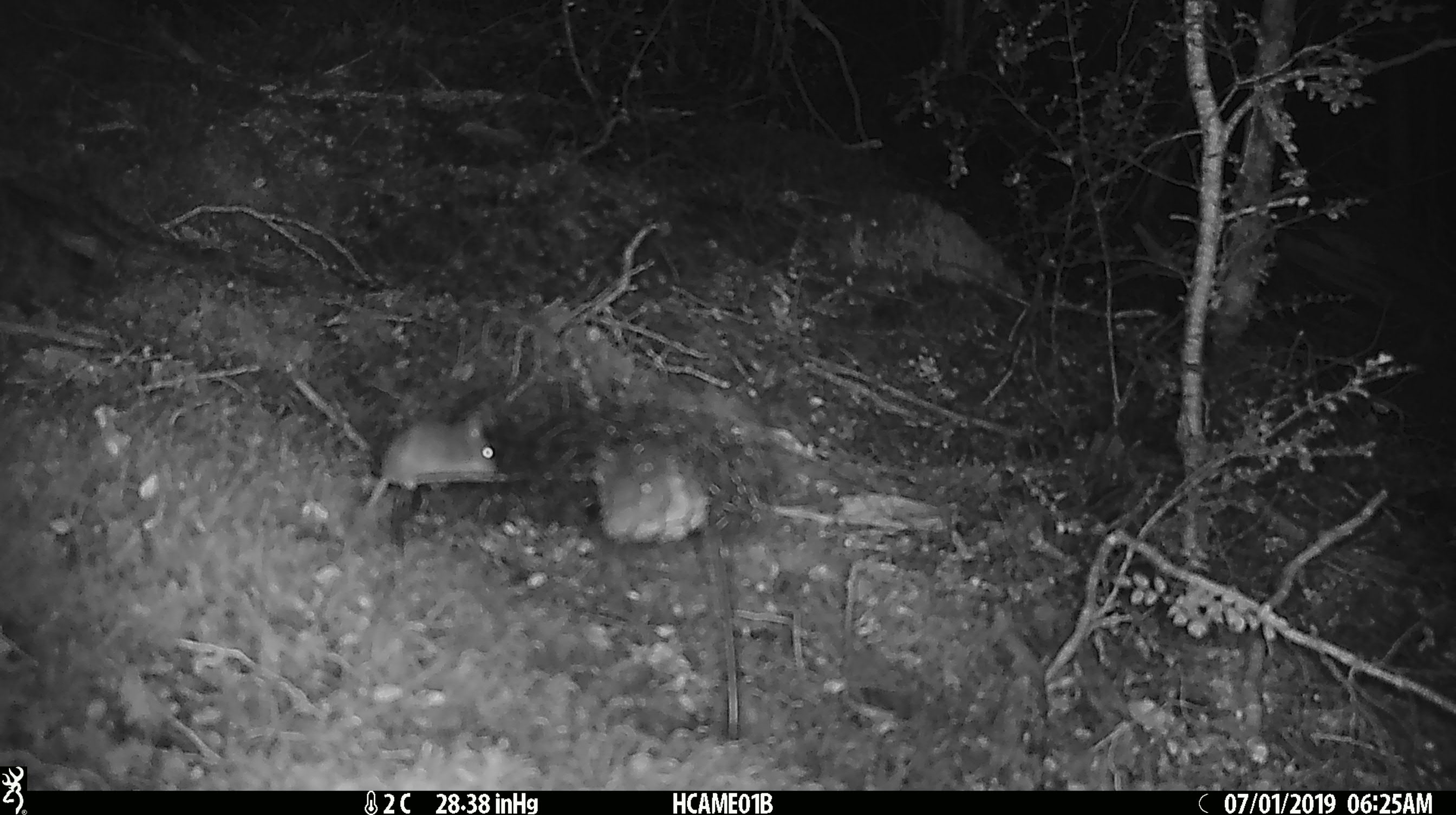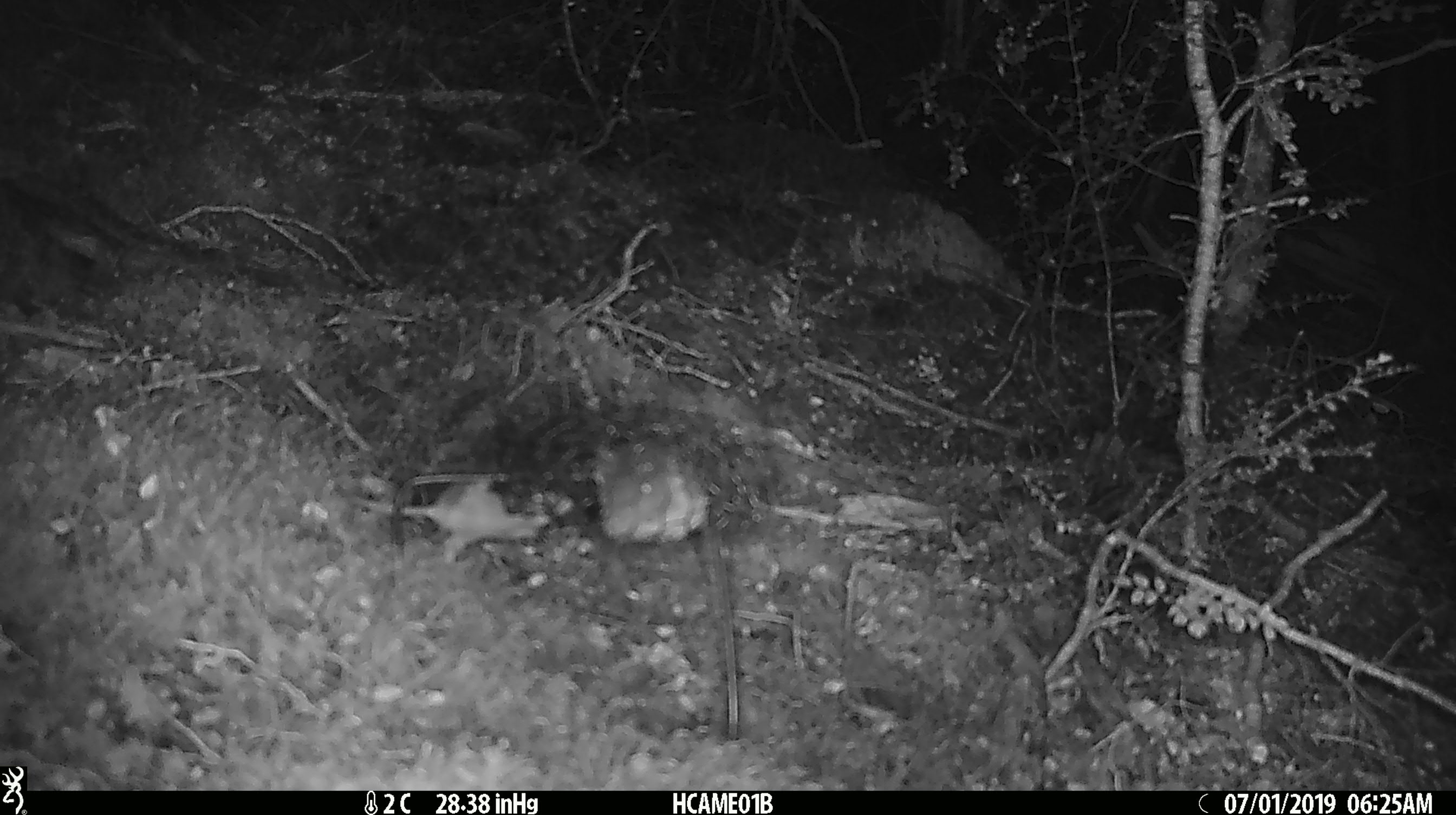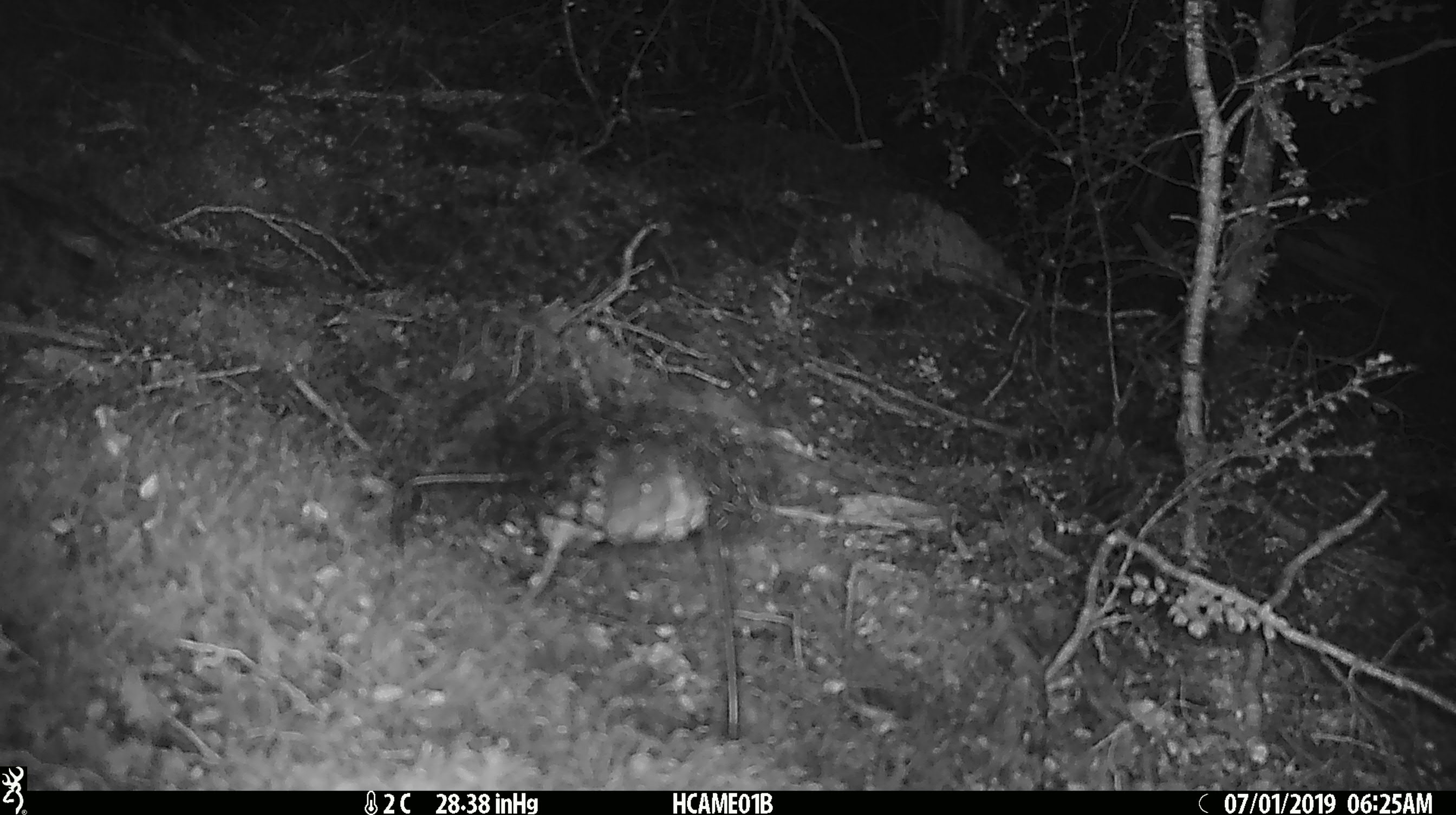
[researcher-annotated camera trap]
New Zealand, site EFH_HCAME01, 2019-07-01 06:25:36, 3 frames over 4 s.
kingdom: Animalia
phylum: Chordata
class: Mammalia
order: Rodentia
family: Muridae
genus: Mus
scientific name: Mus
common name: mouse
Mouse (Mus).